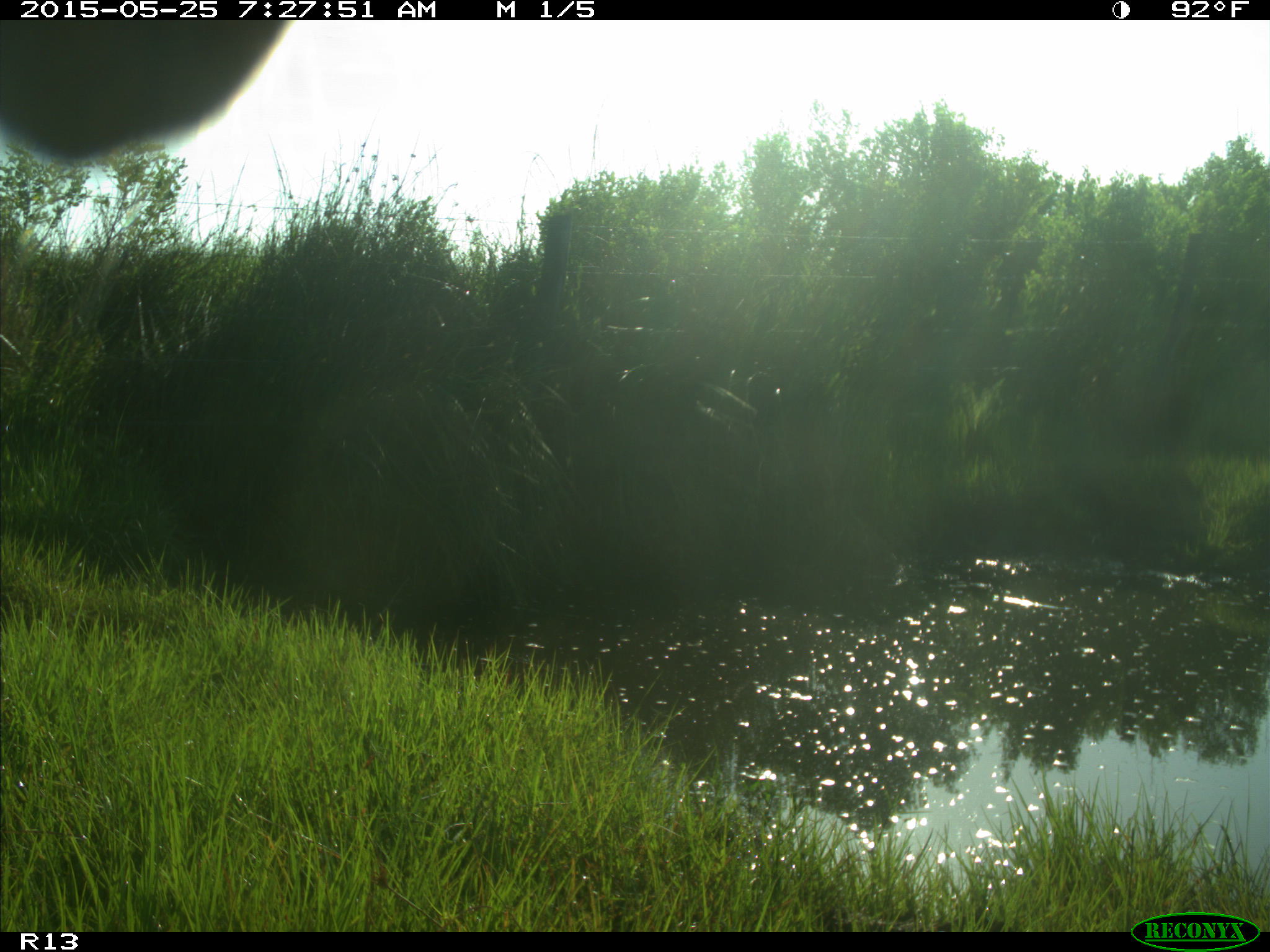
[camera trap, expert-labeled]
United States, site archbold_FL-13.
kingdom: Animalia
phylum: Chordata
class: Mammalia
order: Artiodactyla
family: Bovidae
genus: Bos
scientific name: Bos taurus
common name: domestic cow